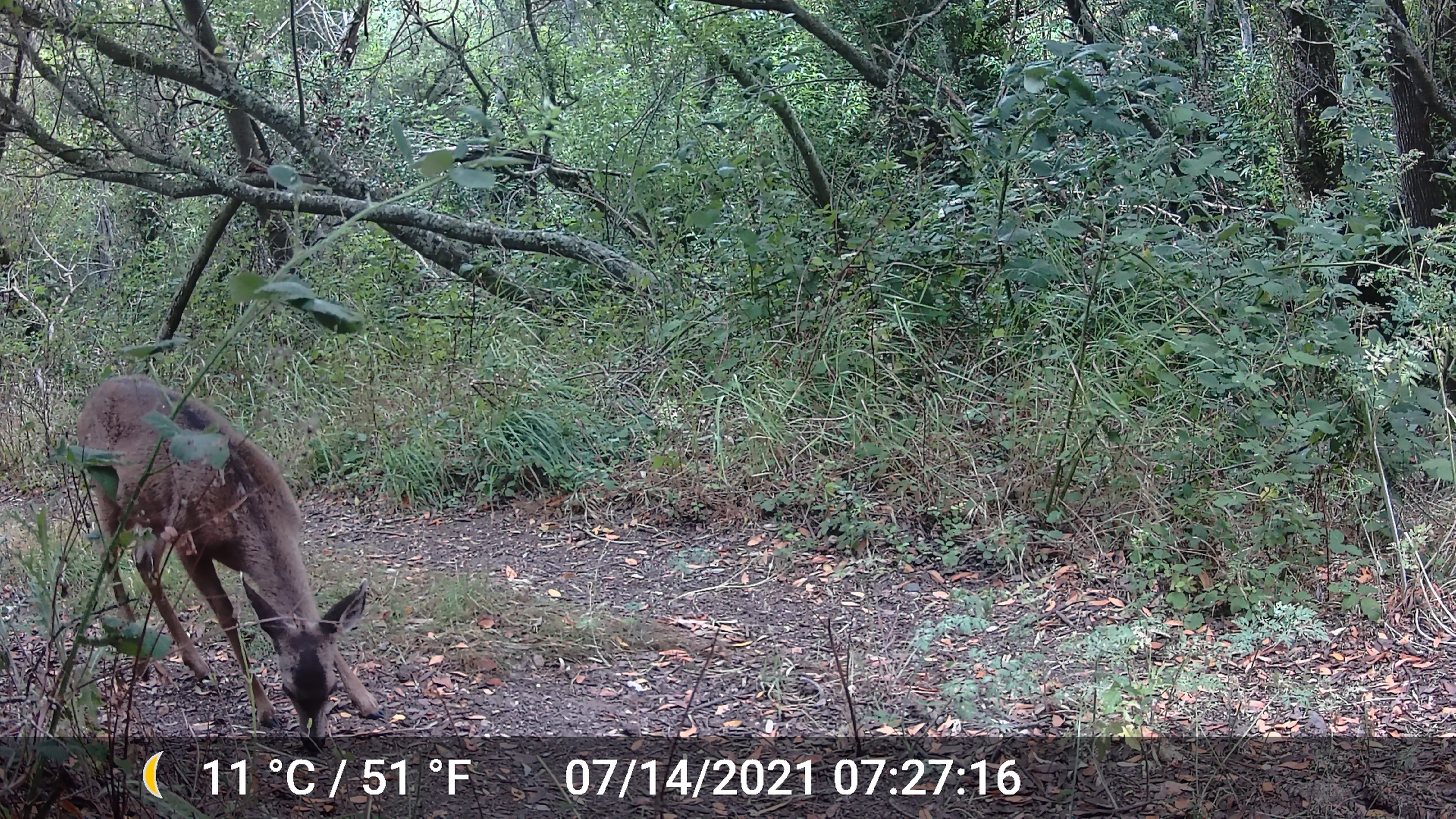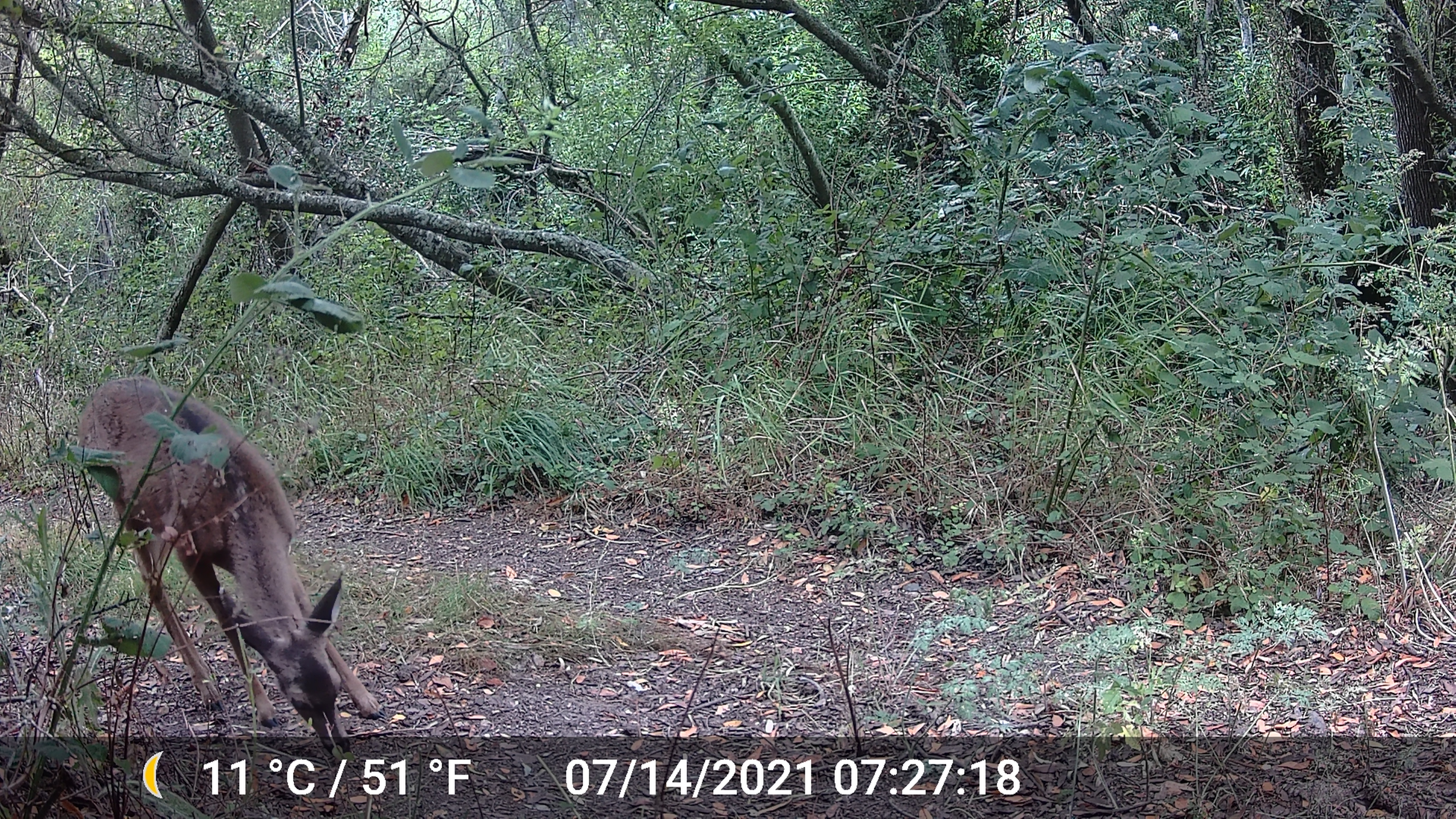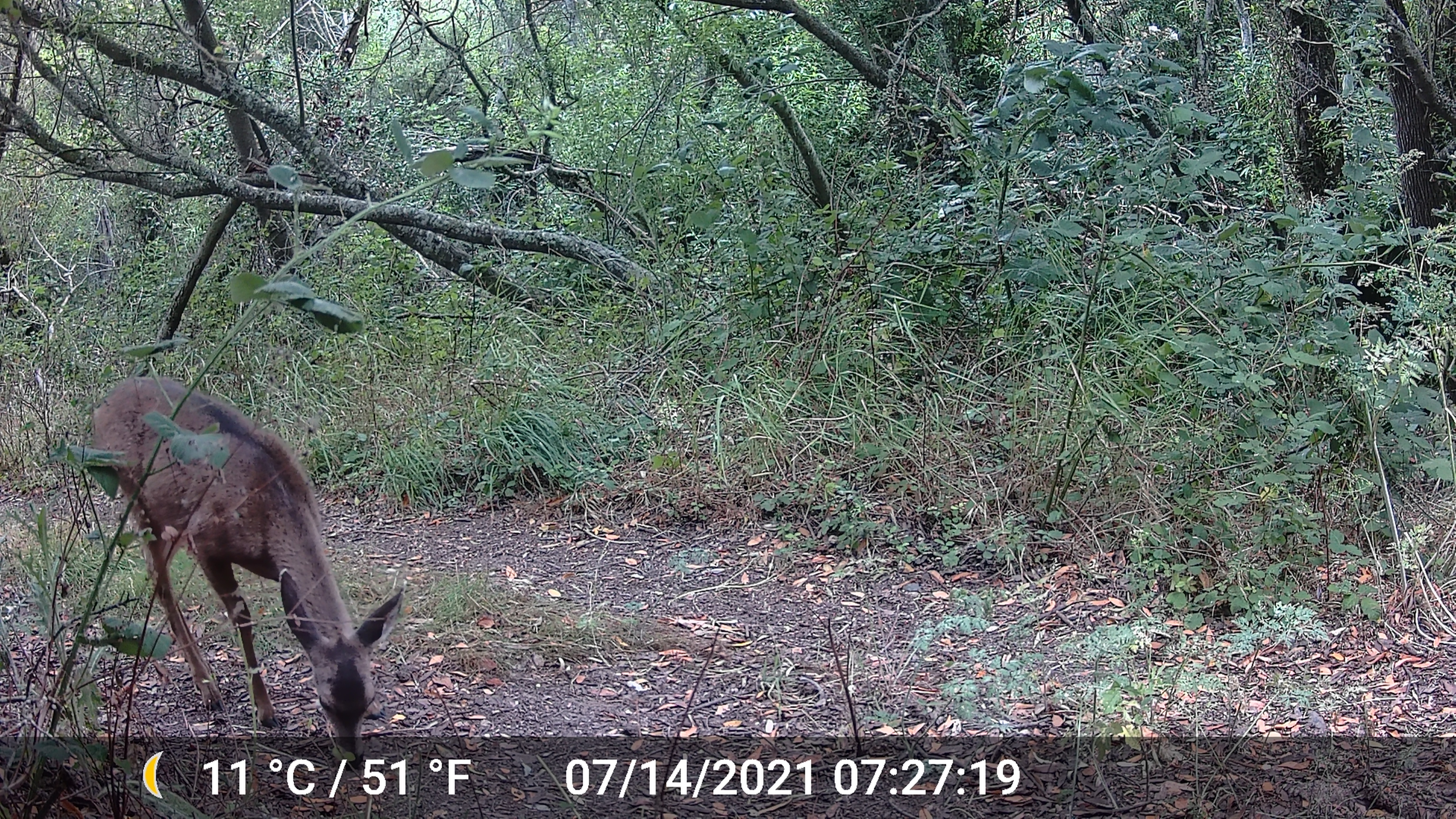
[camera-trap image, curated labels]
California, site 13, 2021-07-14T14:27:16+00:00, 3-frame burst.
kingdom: Animalia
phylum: Chordata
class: Mammalia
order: Artiodactyla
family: Cervidae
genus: Odocoileus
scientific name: Odocoileus hemionus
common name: mule deer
Mule deer (Odocoileus hemionus).